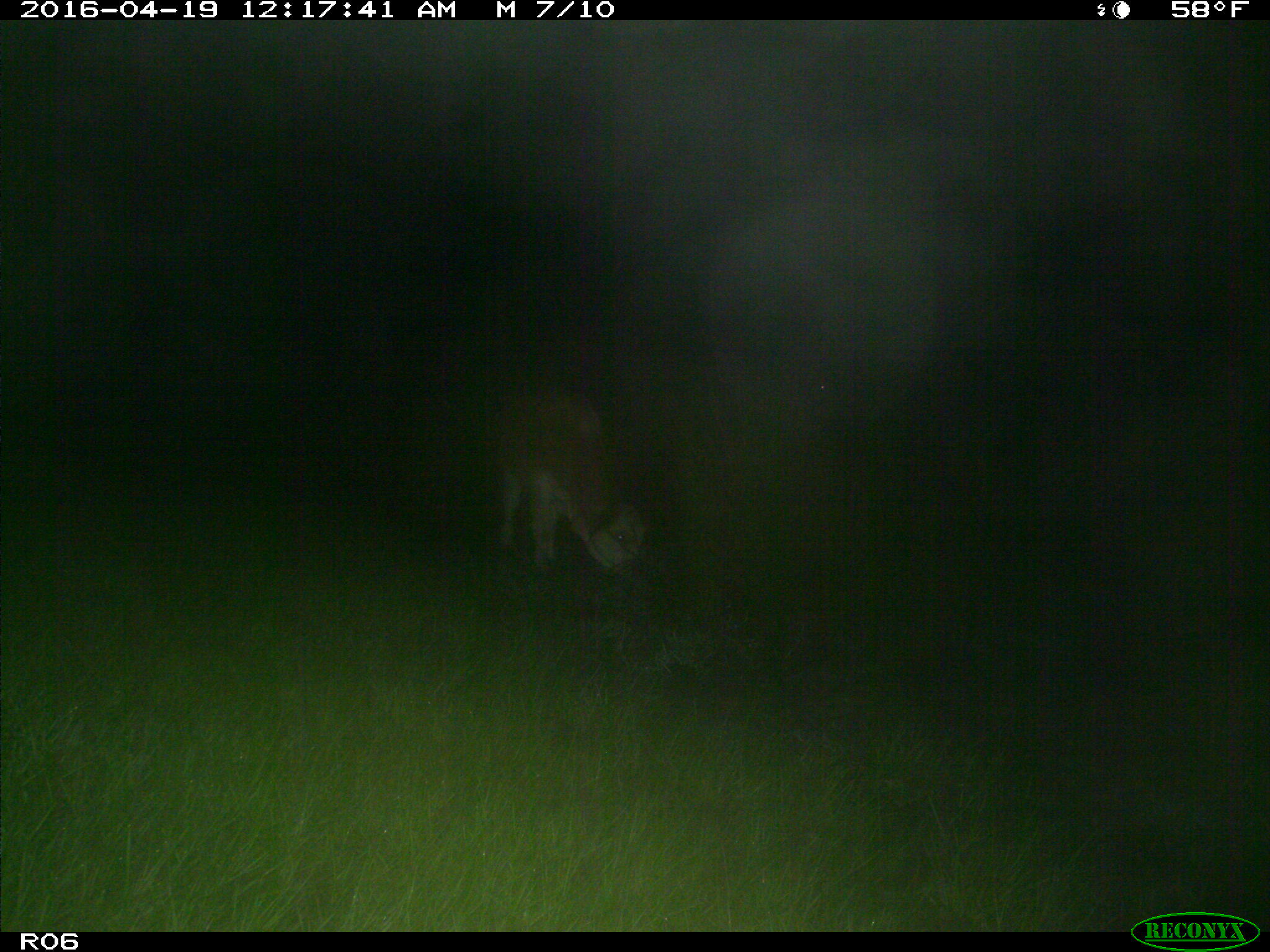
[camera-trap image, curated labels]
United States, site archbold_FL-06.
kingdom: Animalia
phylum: Chordata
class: Mammalia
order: Artiodactyla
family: Bovidae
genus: Bos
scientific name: Bos taurus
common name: domestic cow